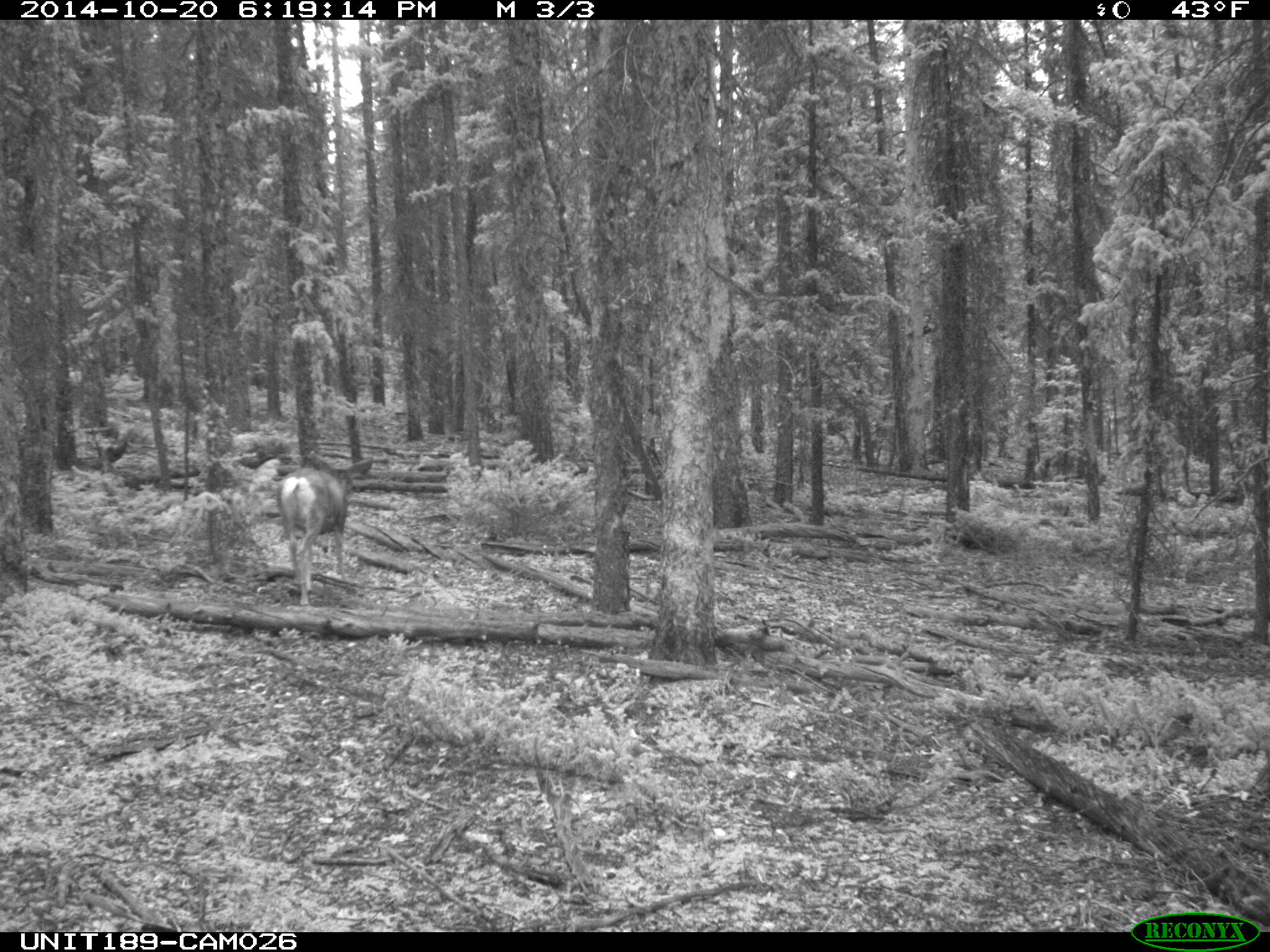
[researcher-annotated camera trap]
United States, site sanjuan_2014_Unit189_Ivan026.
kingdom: Animalia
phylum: Chordata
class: Mammalia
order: Artiodactyla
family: Cervidae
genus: Odocoileus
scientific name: Odocoileus hemionus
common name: mule deer